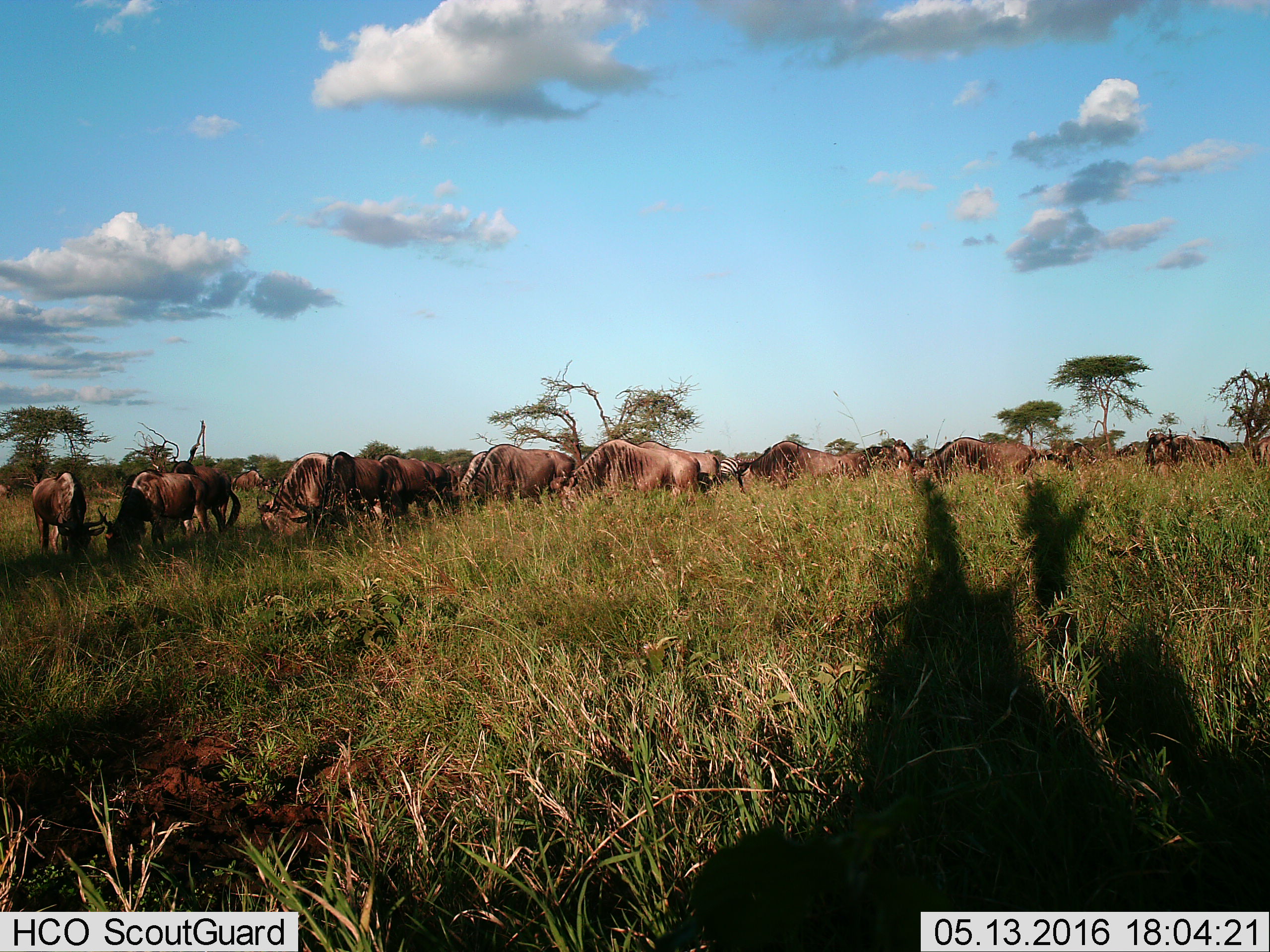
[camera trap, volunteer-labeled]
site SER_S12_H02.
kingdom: Animalia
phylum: Chordata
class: Mammalia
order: Artiodactyla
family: Bovidae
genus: Connochaetes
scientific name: Connochaetes taurinus taurinus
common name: blue wildebeest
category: wildebeestblue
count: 11-50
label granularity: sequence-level